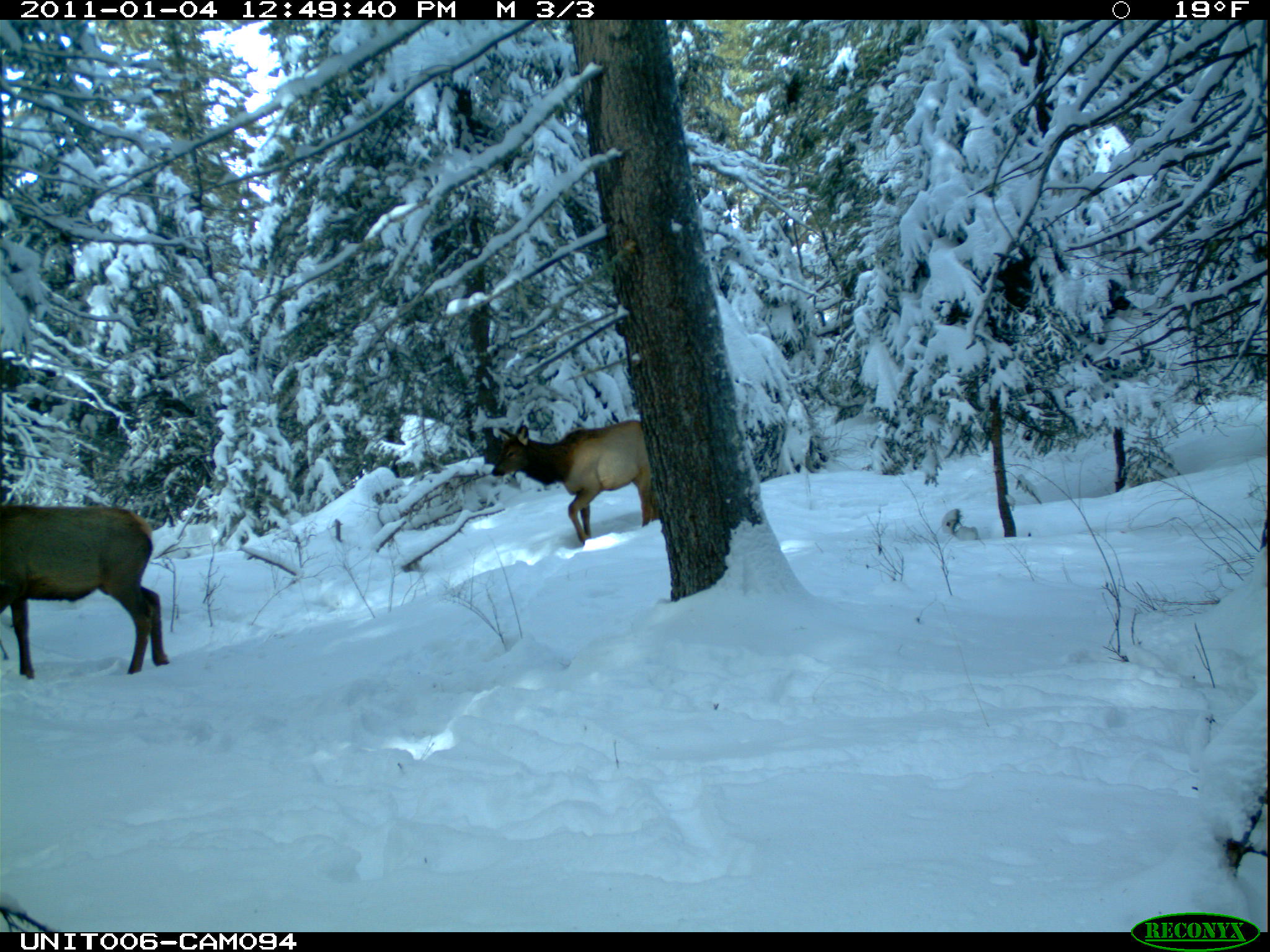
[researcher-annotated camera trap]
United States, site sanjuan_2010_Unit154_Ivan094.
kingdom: Animalia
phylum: Chordata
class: Mammalia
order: Artiodactyla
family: Cervidae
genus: Cervus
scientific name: Cervus elaphus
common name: red deer